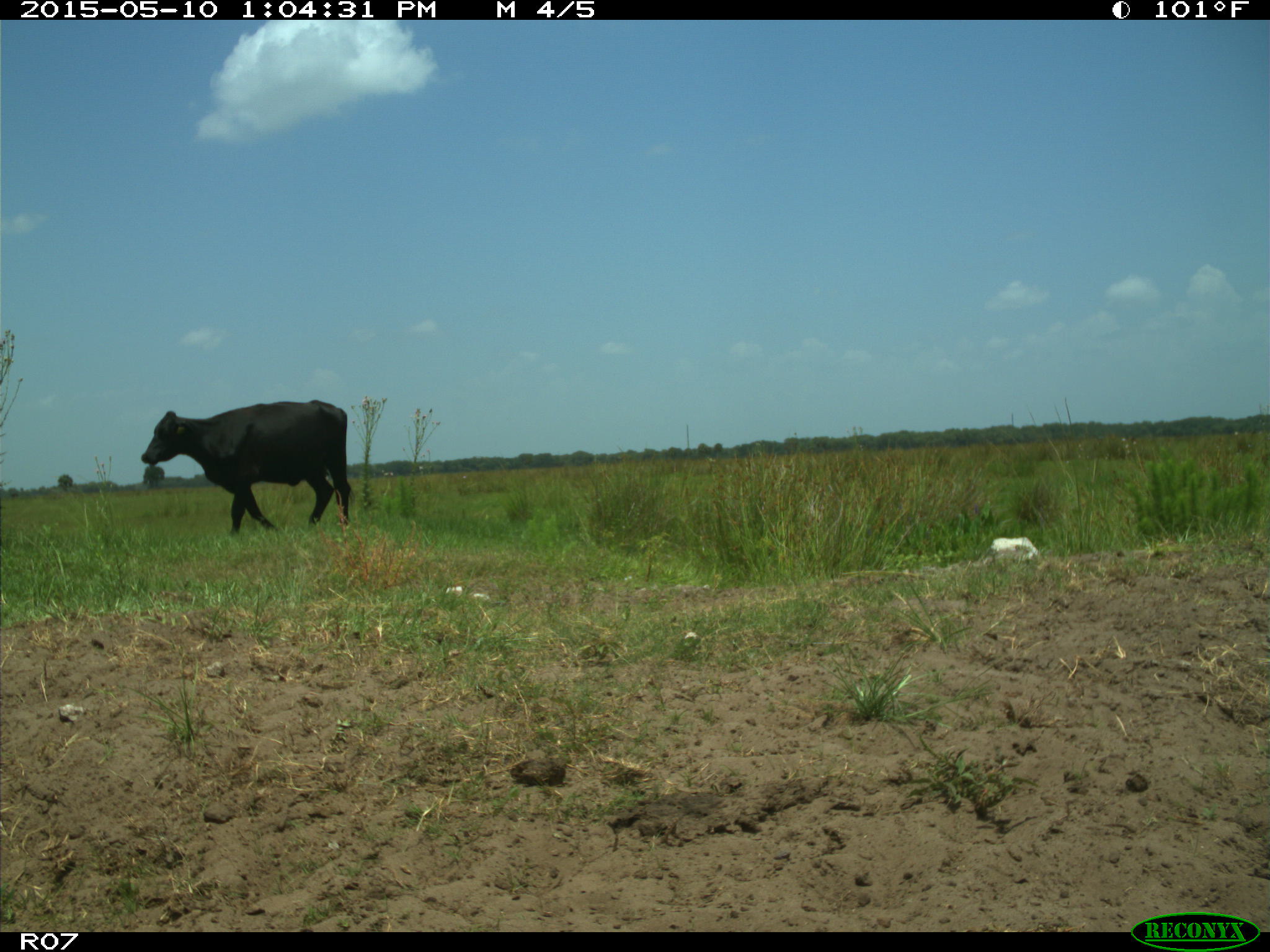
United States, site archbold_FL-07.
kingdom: Animalia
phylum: Chordata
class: Mammalia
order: Artiodactyla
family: Bovidae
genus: Bos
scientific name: Bos taurus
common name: domestic cow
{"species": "Bos taurus (domestic cow)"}